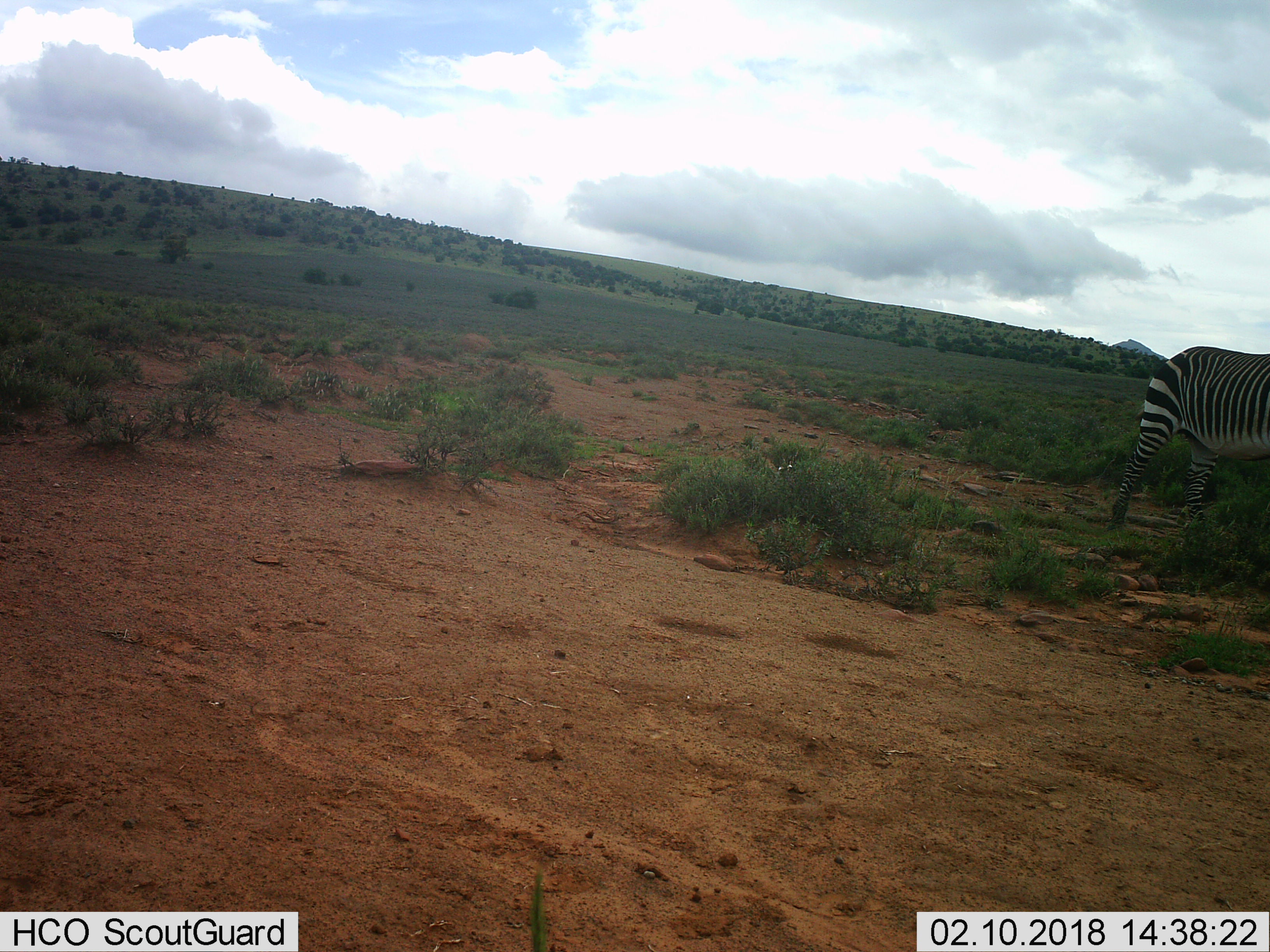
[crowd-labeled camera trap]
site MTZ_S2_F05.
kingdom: Animalia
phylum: Chordata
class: Mammalia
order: Perissodactyla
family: Equidae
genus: Equus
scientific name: Equus zebra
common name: mountain zebra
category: zebramountain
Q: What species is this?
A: Zebramountain (mountain zebra) (Equus zebra).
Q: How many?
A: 1.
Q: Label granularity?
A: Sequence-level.